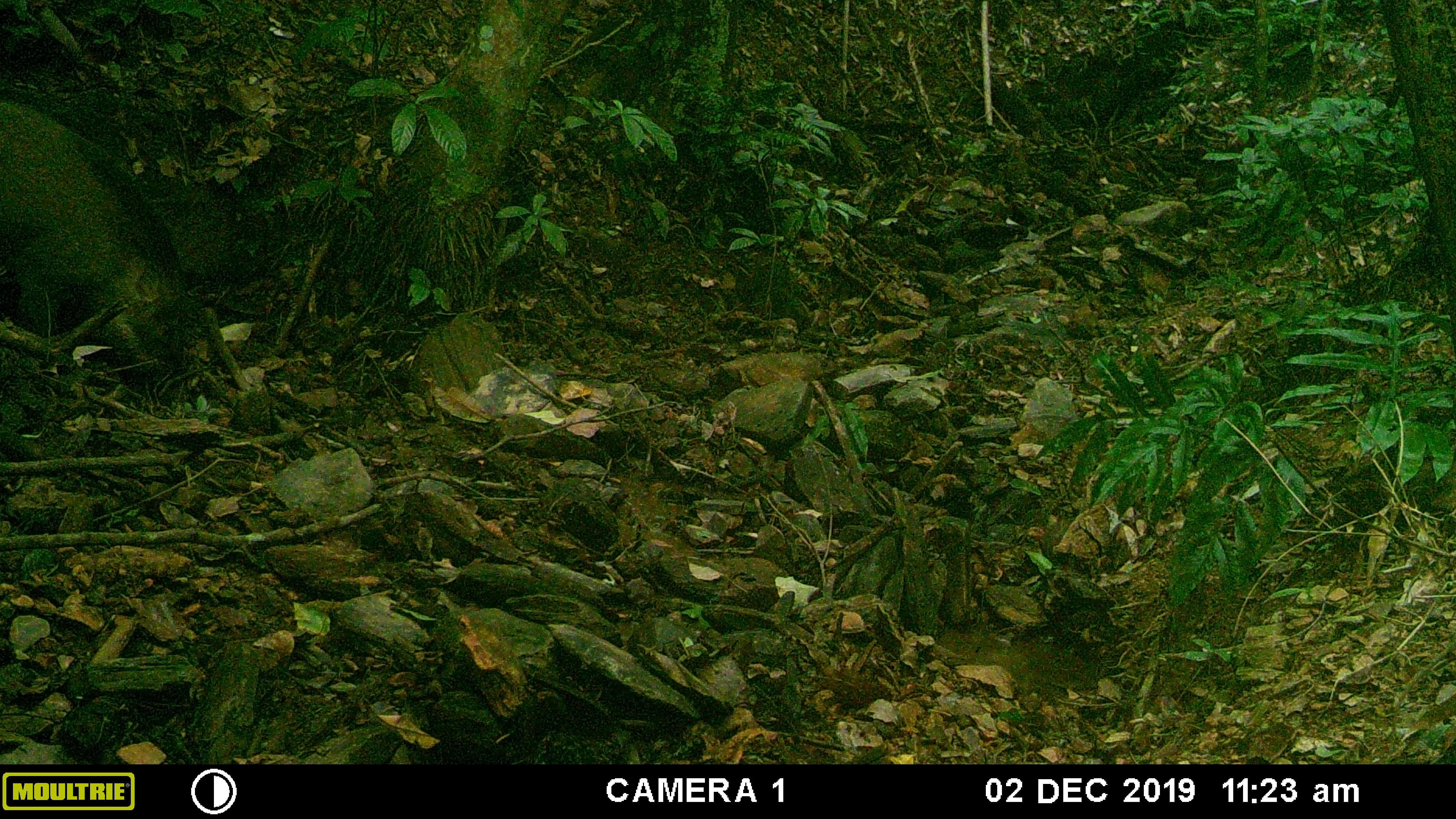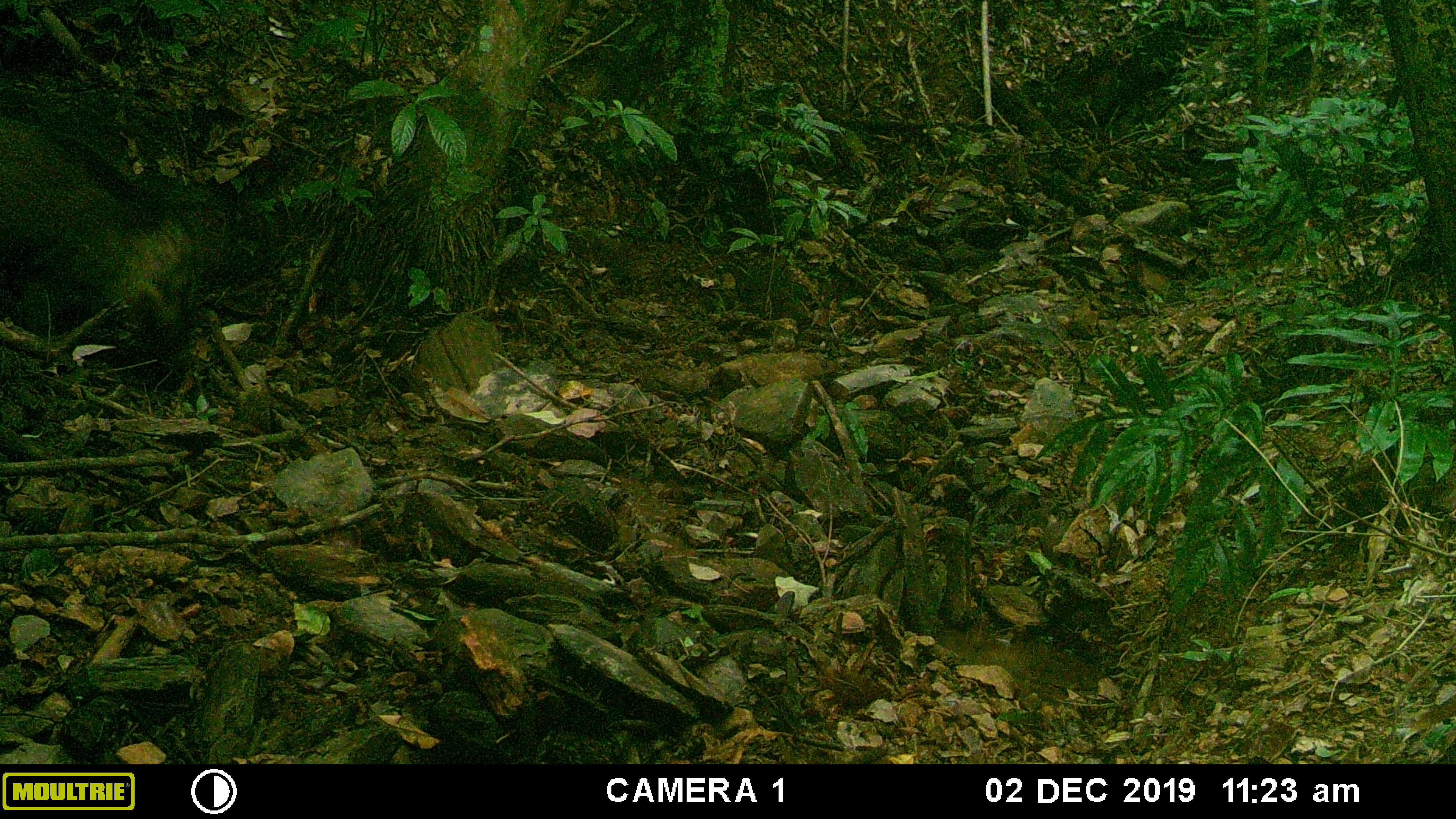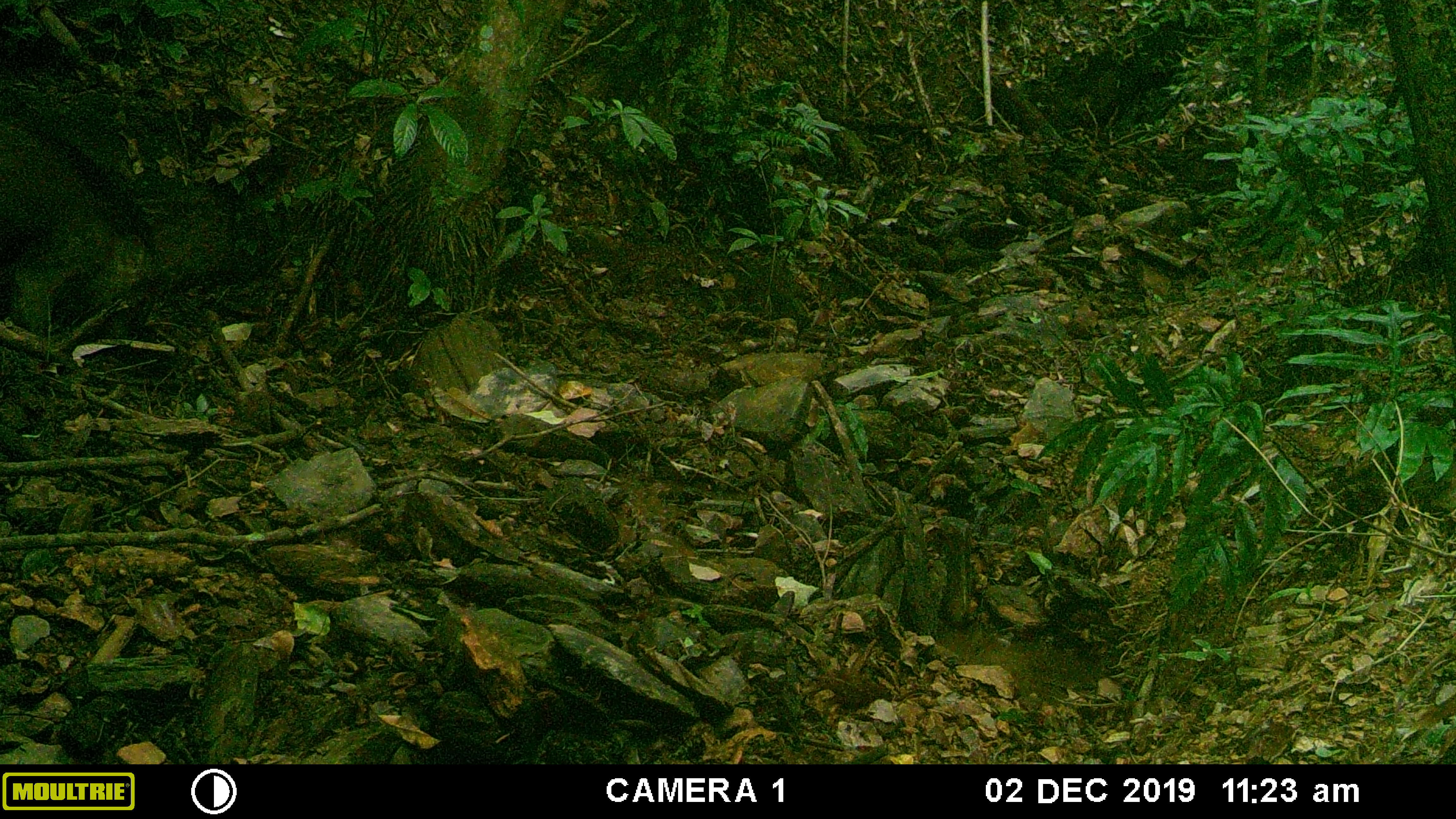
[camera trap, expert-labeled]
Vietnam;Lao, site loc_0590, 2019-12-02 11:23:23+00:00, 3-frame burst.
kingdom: Animalia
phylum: Chordata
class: Mammalia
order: Artiodactyla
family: Suidae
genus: Sus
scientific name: Sus scrofa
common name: eurasian wild pig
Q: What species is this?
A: Eurasian wild pig (Sus scrofa).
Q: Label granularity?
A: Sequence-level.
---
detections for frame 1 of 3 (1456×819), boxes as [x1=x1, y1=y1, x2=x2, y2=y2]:
eurasian wild pig: [x1=0, y1=96, x2=203, y2=390]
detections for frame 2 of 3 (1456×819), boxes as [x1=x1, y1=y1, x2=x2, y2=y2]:
eurasian wild pig: [x1=0, y1=105, x2=203, y2=378]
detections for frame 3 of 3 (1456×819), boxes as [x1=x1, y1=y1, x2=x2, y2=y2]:
eurasian wild pig: [x1=0, y1=110, x2=172, y2=345]